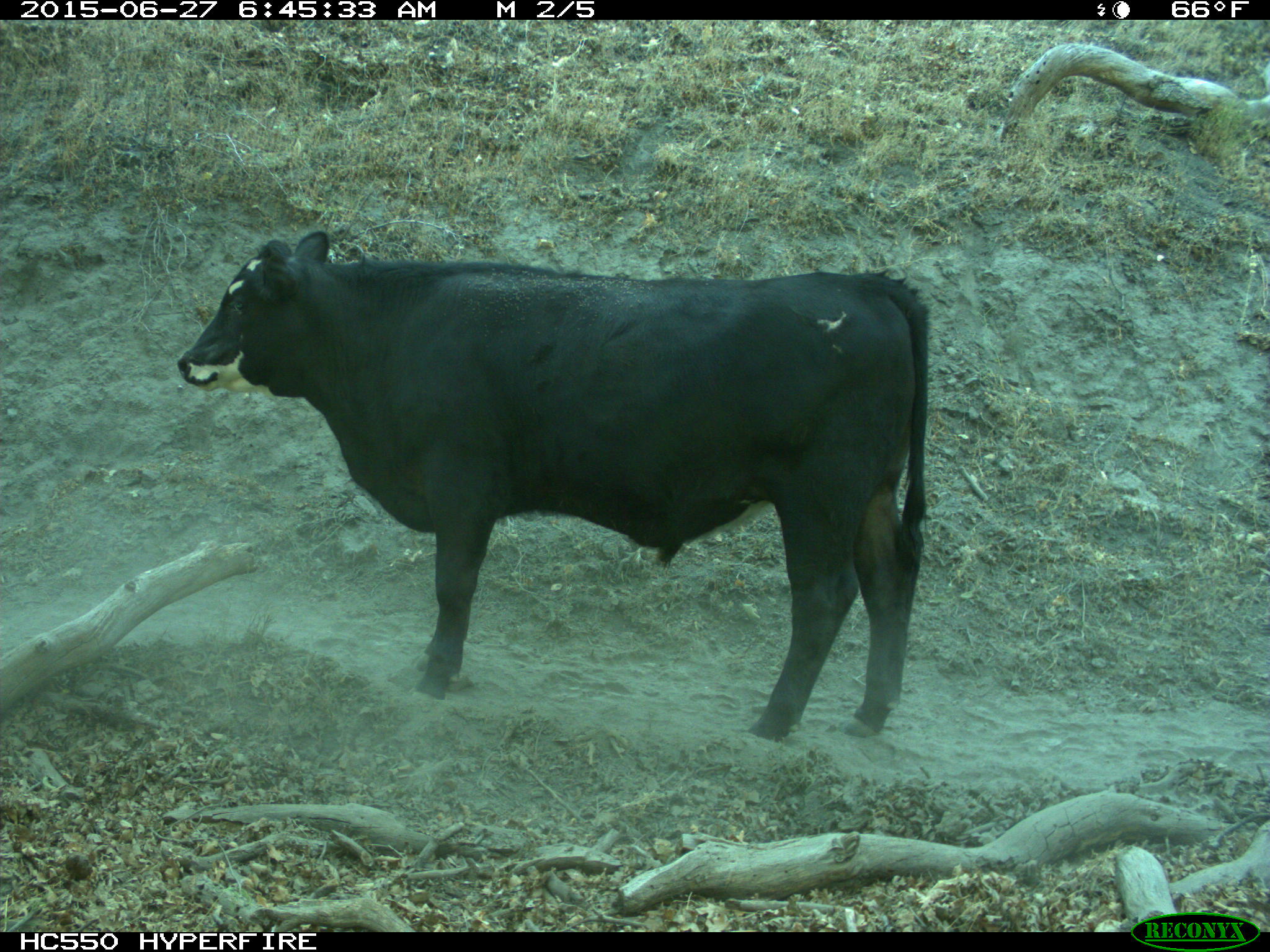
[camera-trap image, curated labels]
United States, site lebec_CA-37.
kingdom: Animalia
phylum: Chordata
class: Mammalia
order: Artiodactyla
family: Bovidae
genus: Bos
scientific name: Bos taurus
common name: domestic cow